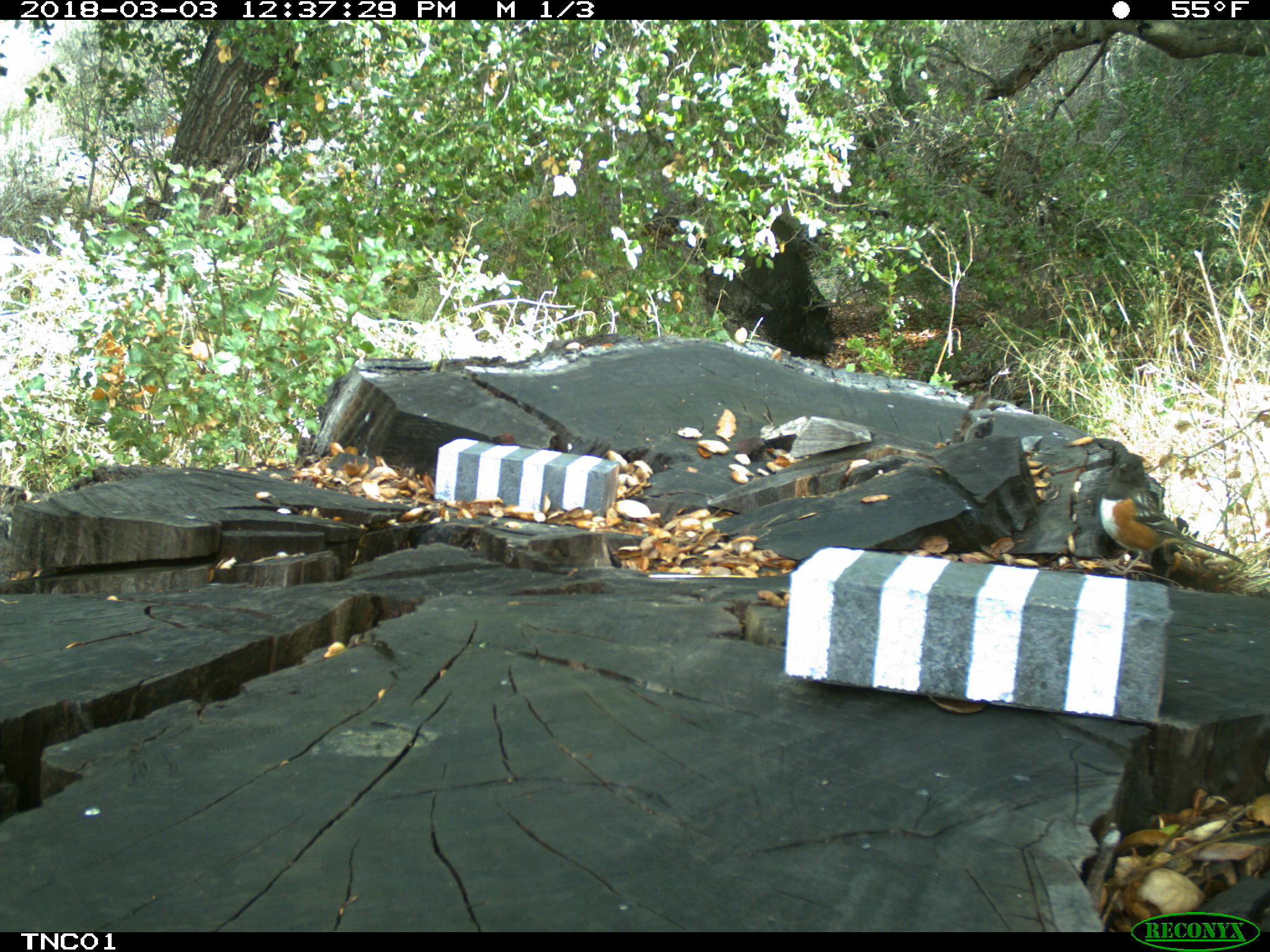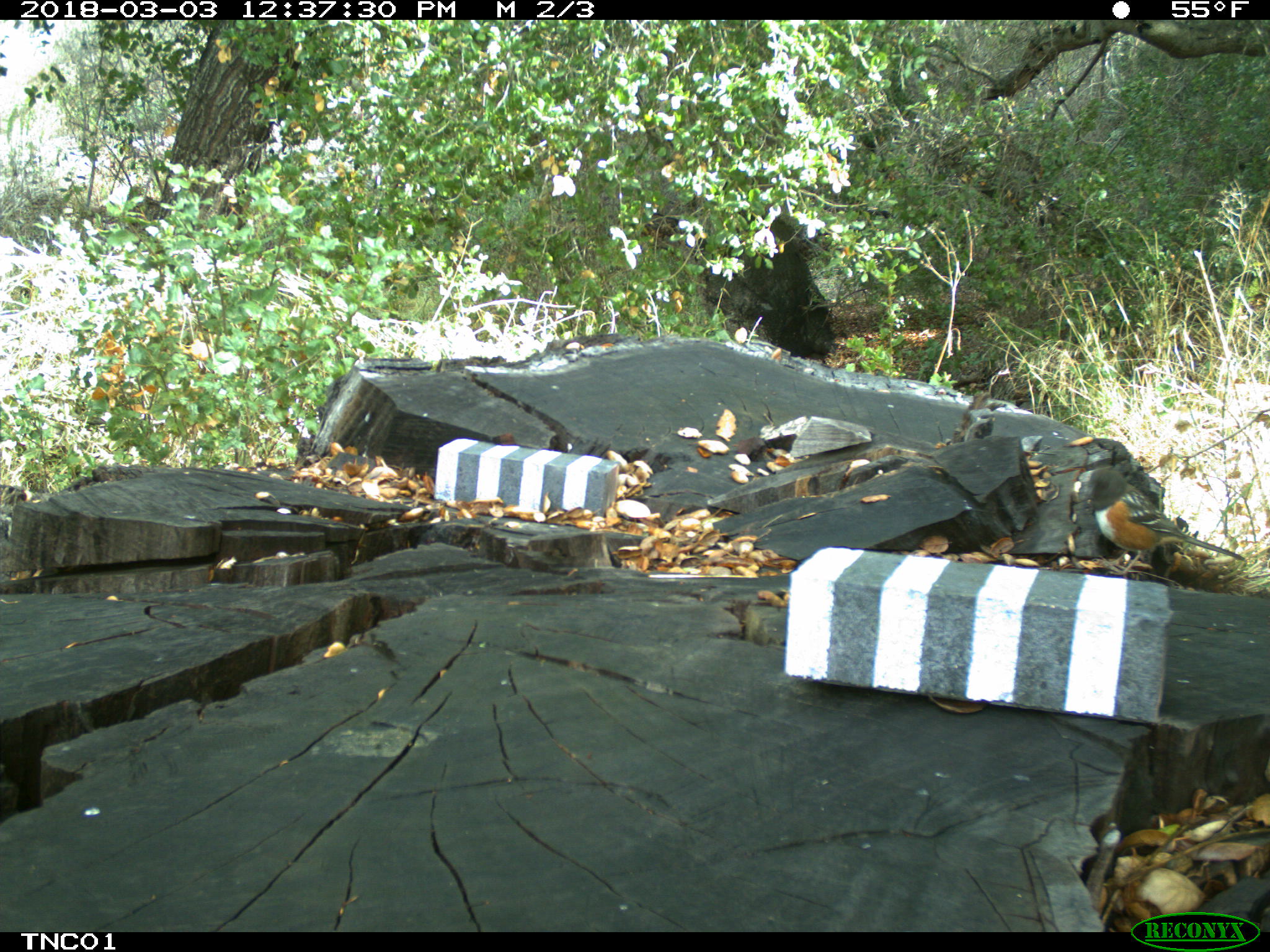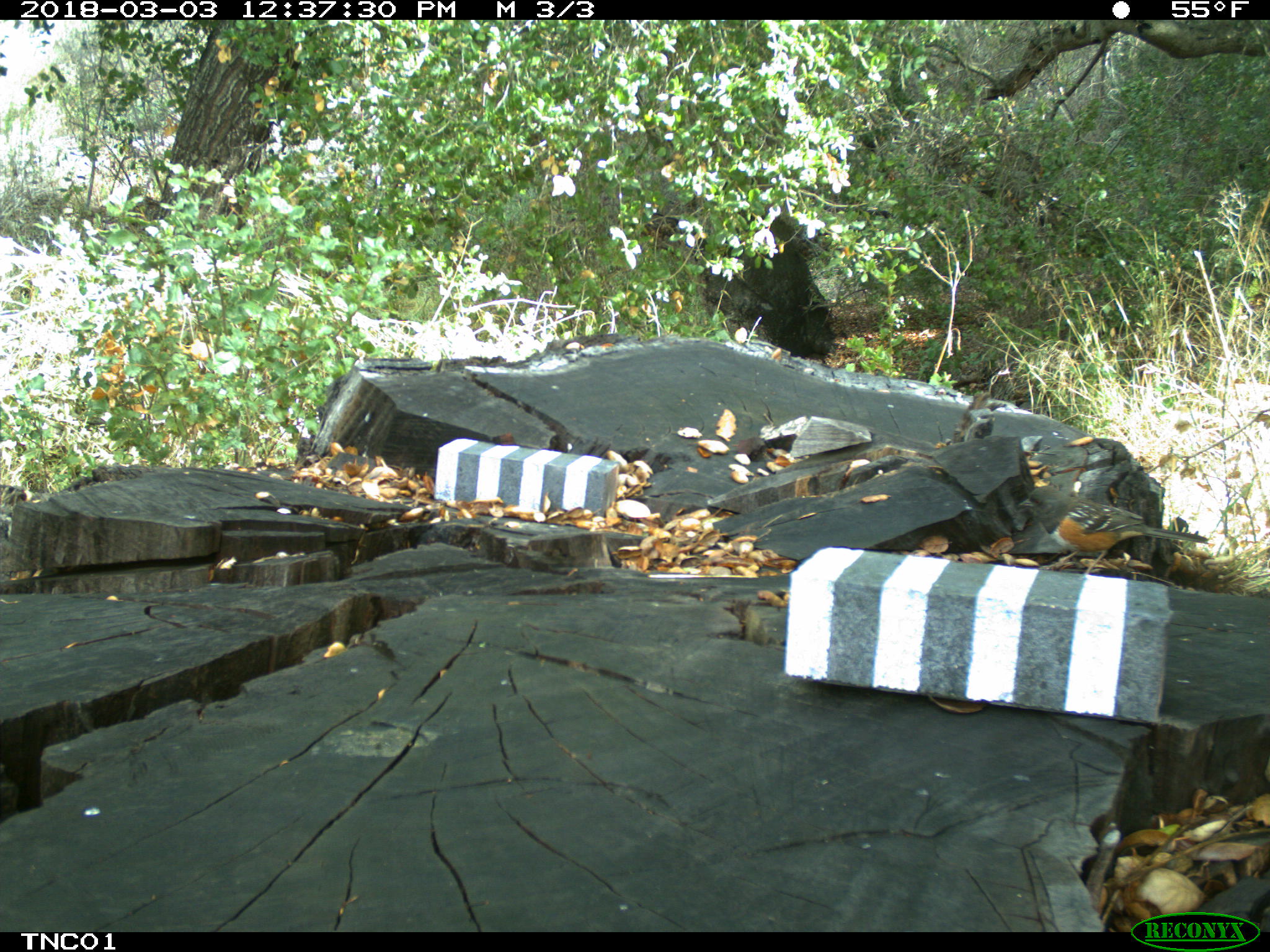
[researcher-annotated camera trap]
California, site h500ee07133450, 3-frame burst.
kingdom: Animalia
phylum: Chordata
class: Aves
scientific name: Aves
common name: bird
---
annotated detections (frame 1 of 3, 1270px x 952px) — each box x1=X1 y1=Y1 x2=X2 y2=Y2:
bird: x1=1099 y1=450 x2=1246 y2=576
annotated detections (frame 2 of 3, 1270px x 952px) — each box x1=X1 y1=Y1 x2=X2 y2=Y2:
bird: x1=1086 y1=467 x2=1247 y2=580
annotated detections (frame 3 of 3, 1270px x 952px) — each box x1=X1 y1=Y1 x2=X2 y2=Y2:
bird: x1=1018 y1=485 x2=1210 y2=575